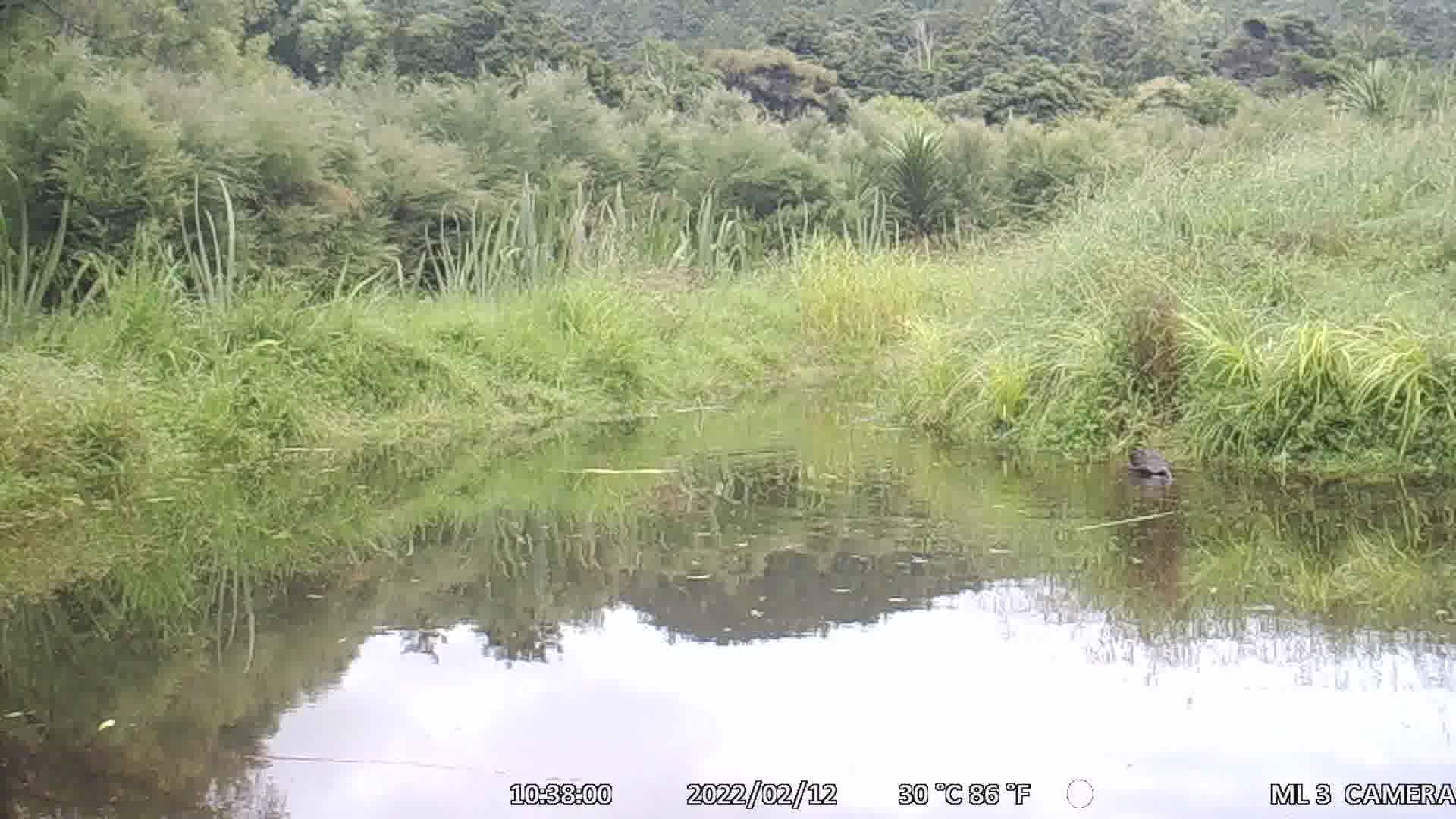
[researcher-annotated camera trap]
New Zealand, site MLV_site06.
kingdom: Animalia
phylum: Chordata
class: Aves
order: Anseriformes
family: Anatidae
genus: Cygnus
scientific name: Cygnus sumnerensis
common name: new zealand swan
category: swan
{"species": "swan (new zealand swan) (Cygnus sumnerensis)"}